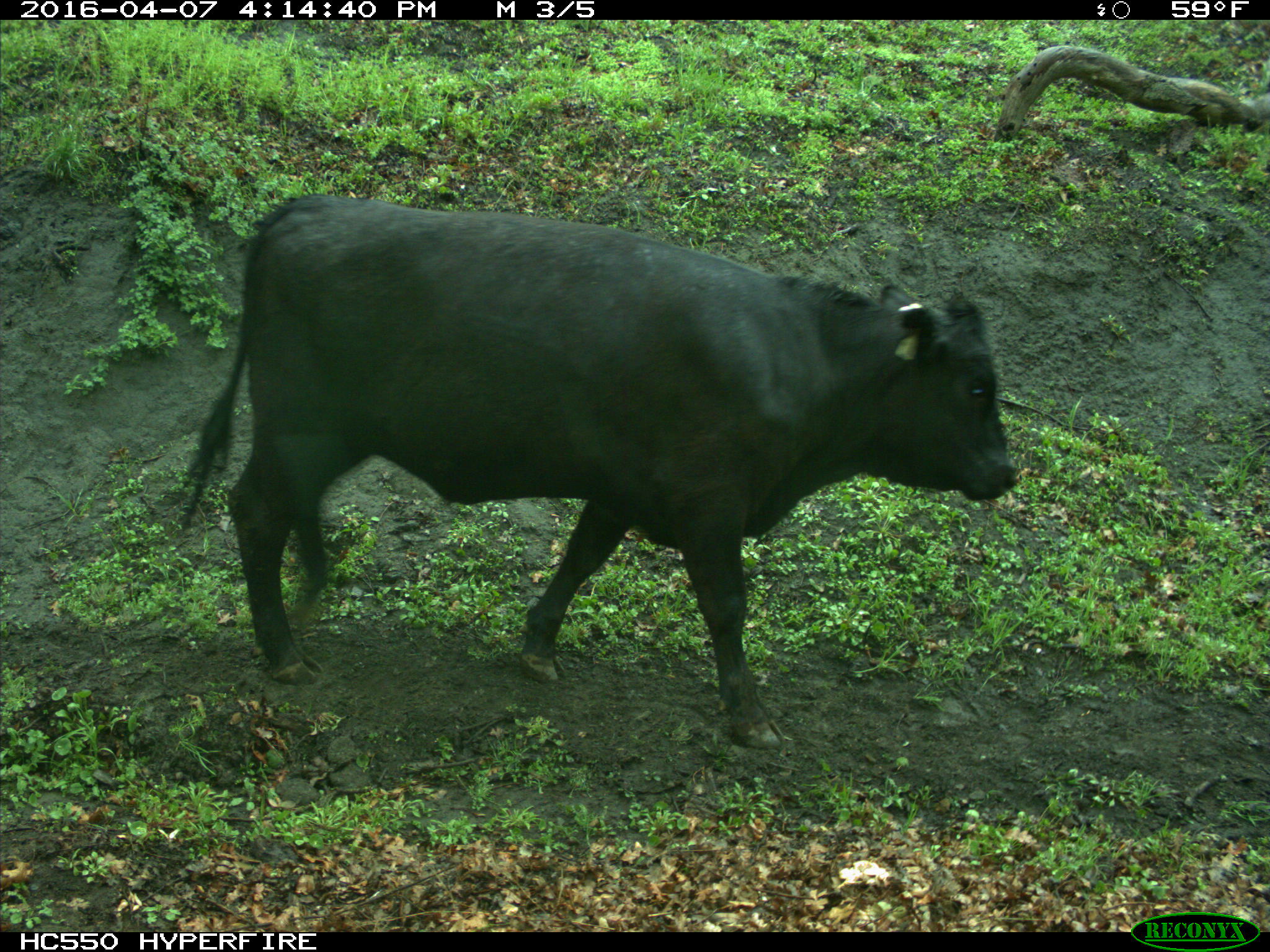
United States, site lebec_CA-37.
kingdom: Animalia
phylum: Chordata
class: Mammalia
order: Artiodactyla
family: Bovidae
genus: Bos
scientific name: Bos taurus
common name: domestic cow